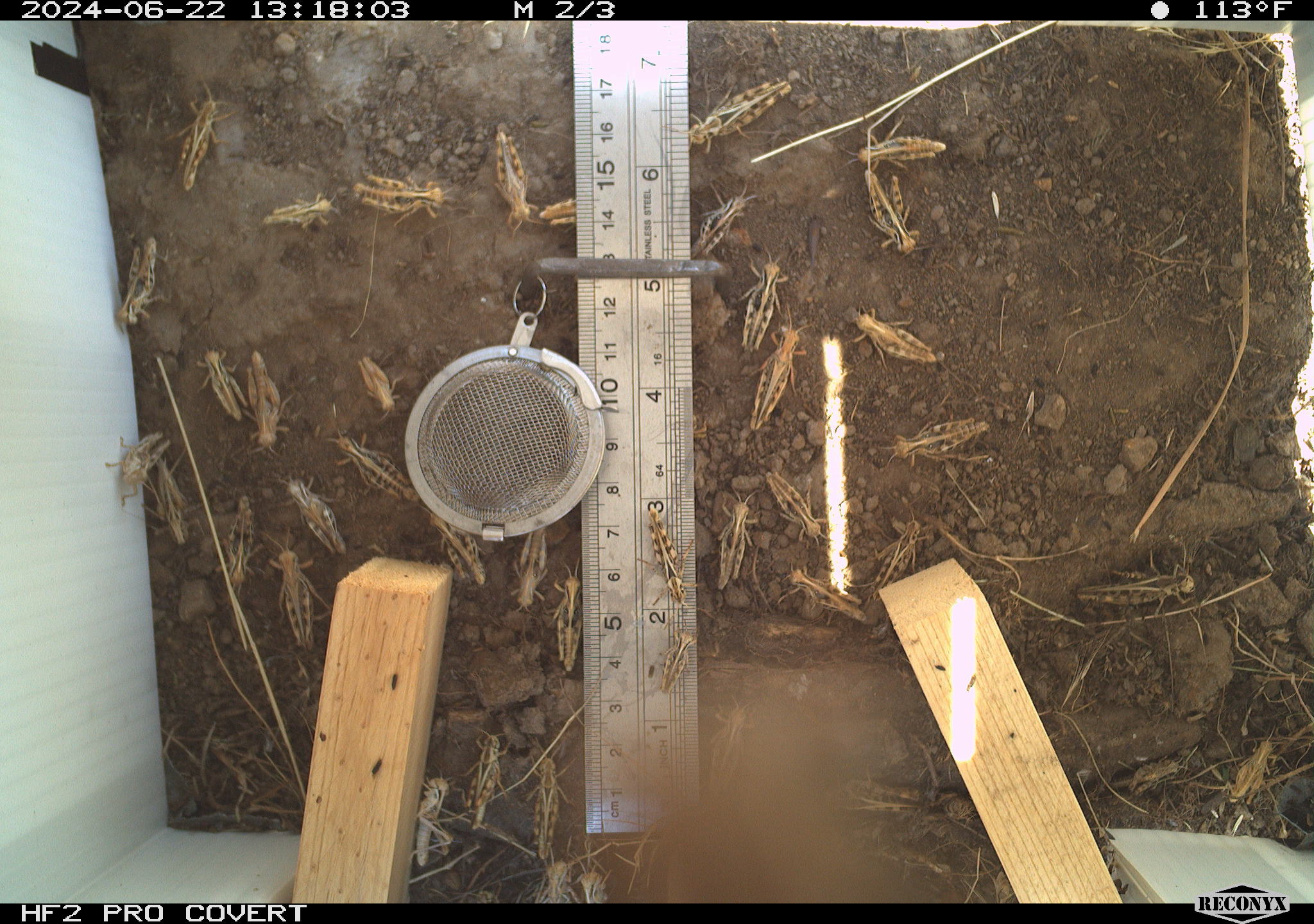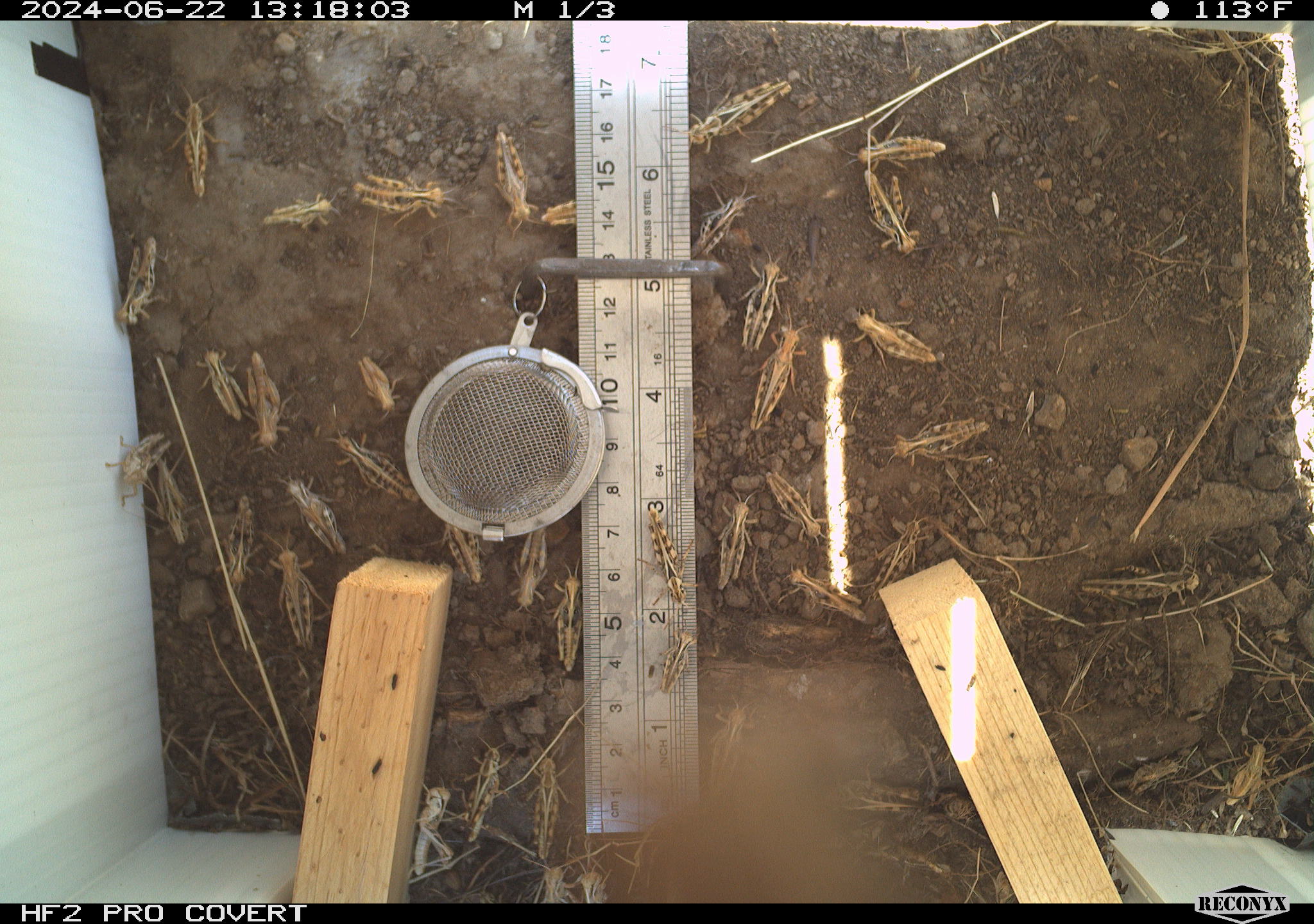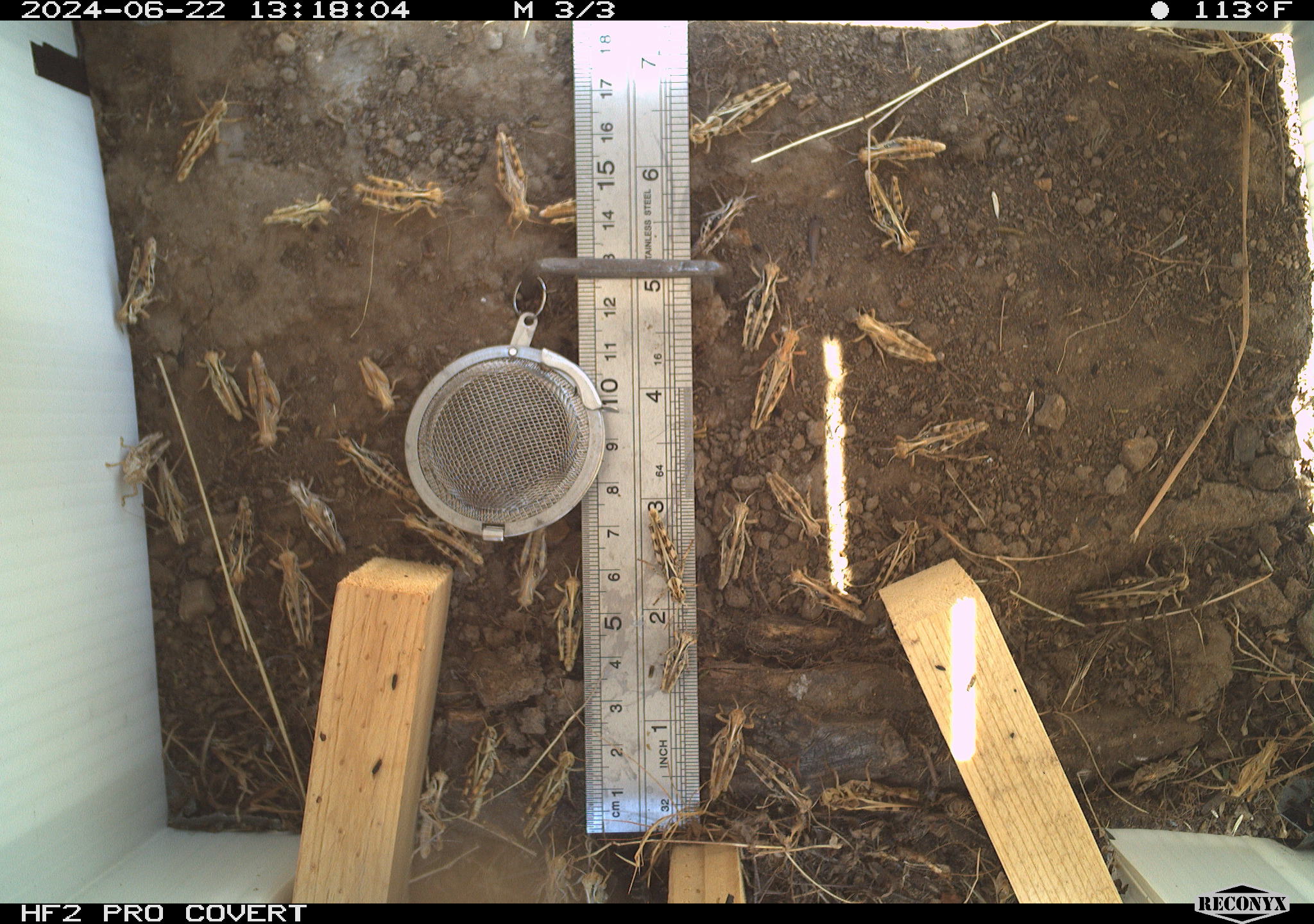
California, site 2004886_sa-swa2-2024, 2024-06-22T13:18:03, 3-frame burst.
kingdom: Animalia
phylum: Arthropoda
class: Insecta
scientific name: Insecta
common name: insect